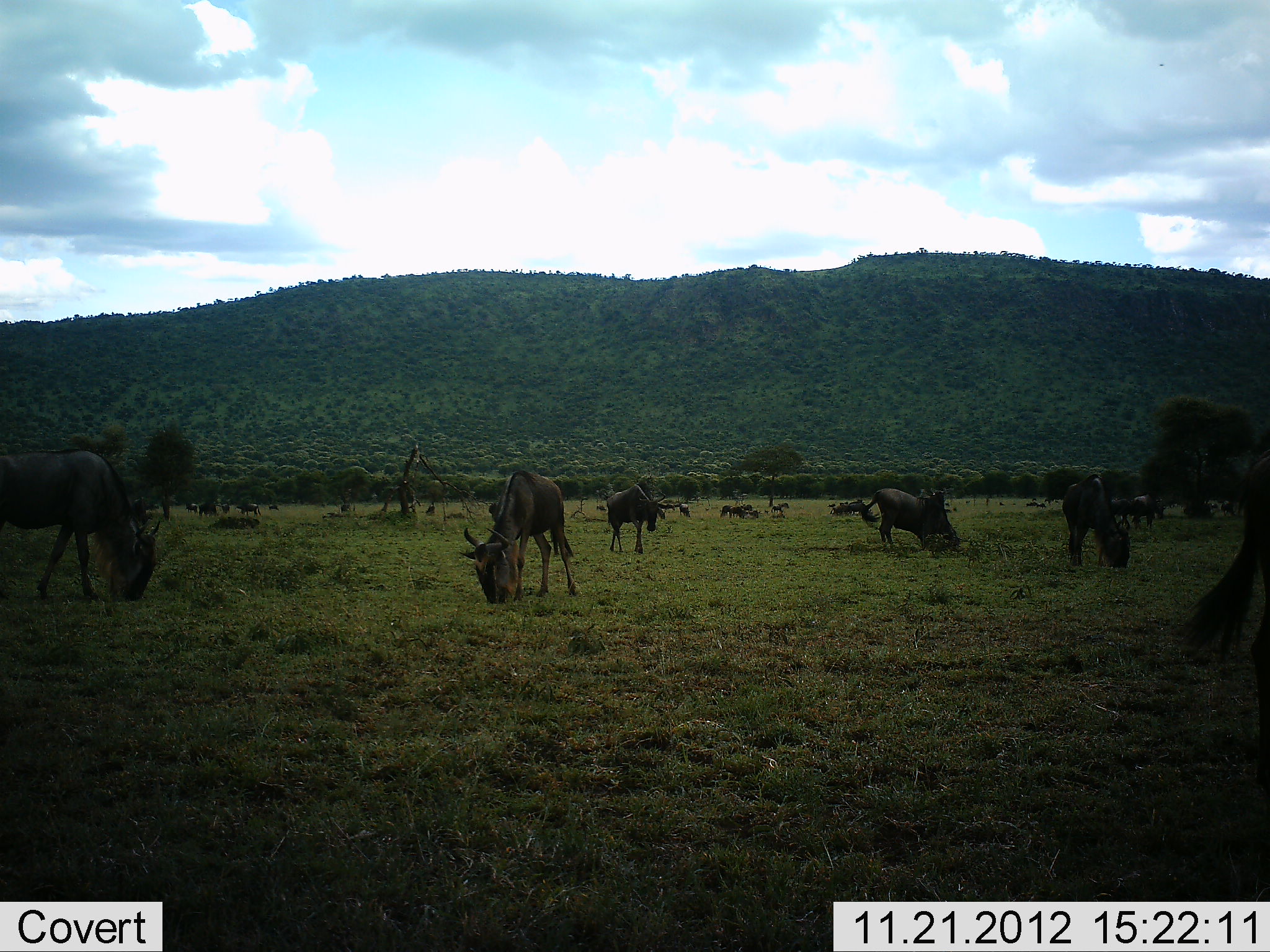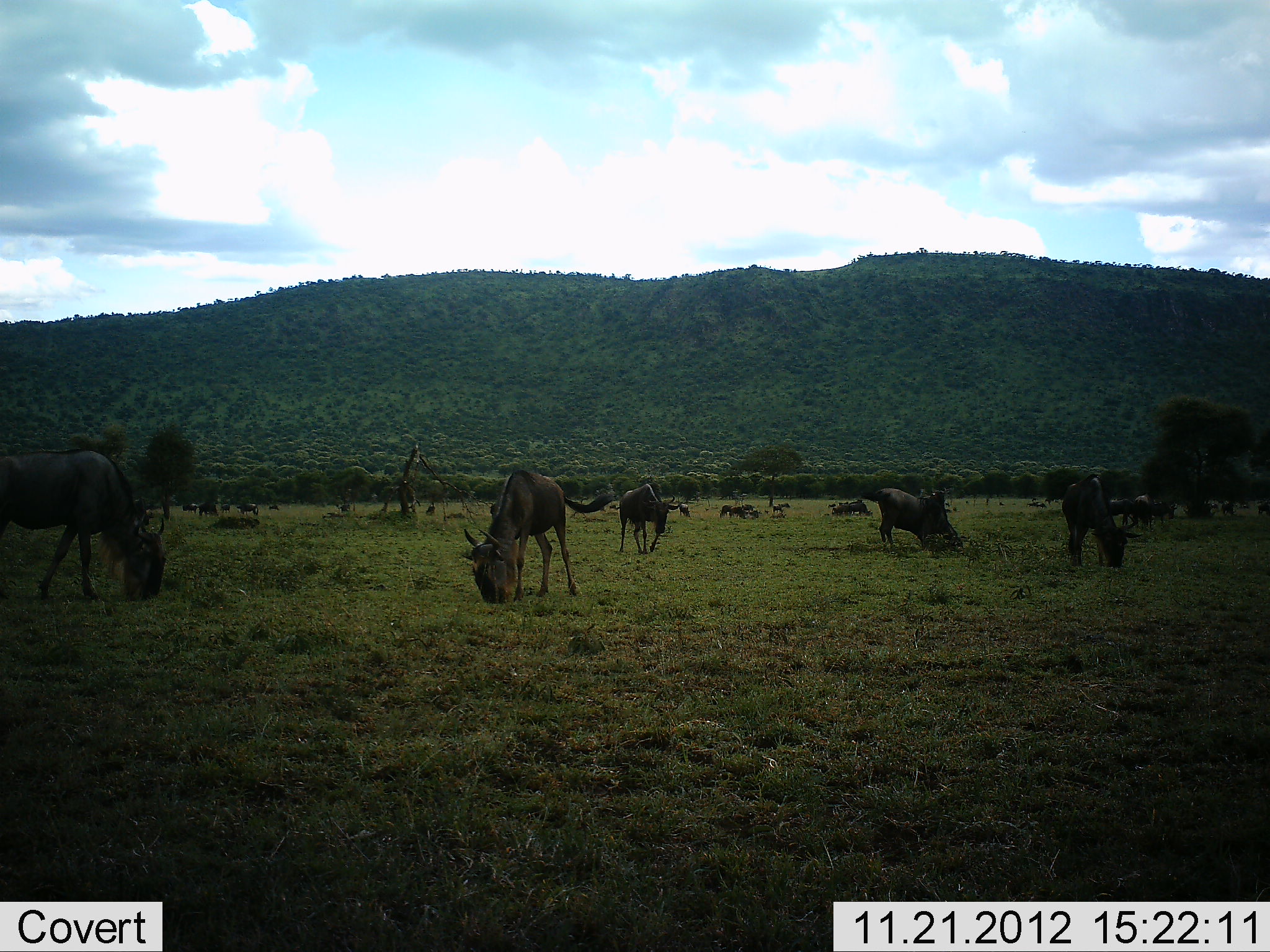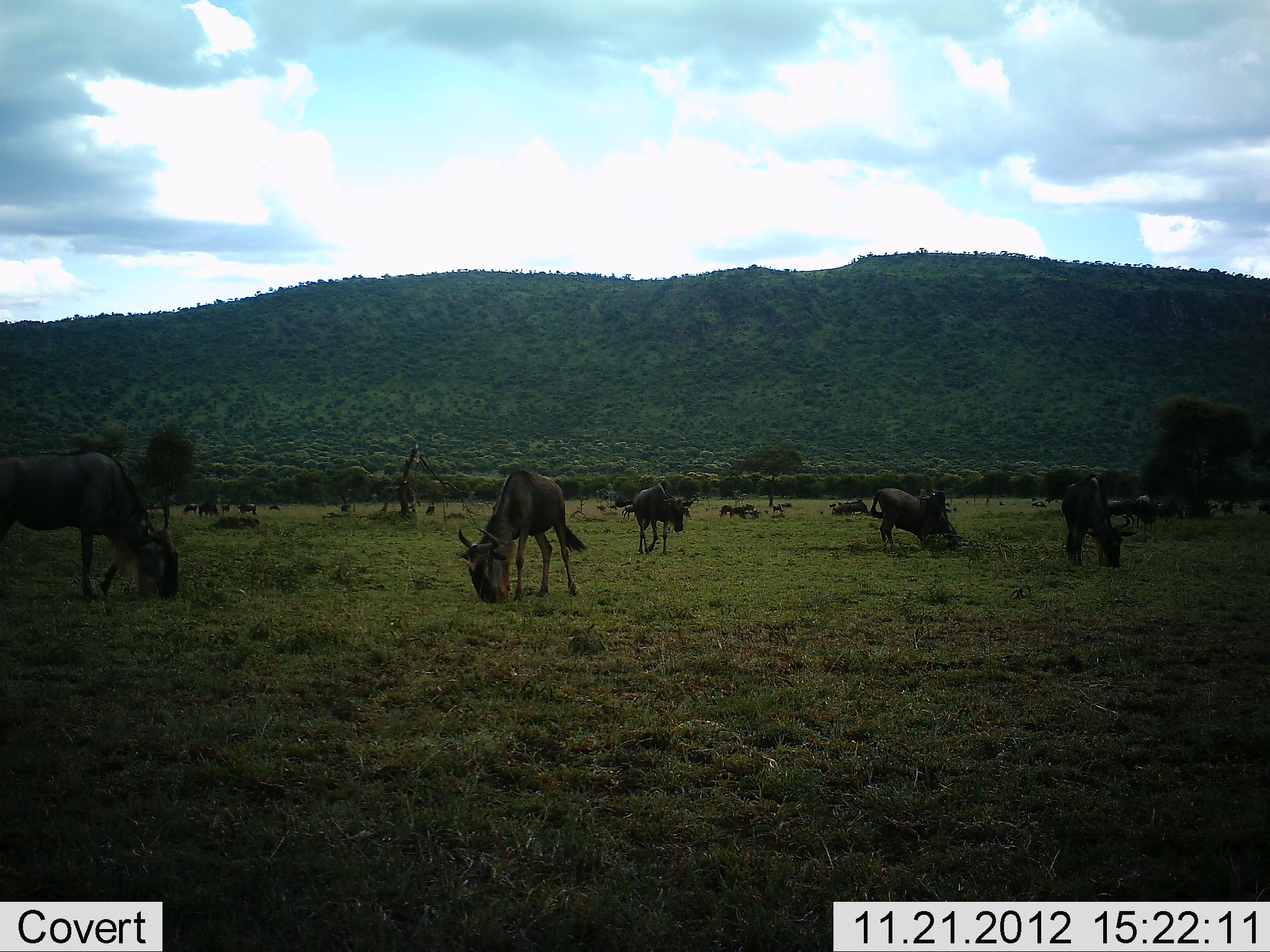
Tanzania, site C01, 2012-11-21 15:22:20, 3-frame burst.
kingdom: Animalia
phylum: Chordata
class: Mammalia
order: Artiodactyla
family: Bovidae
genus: Connochaetes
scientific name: Connochaetes taurinus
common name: blue wildebeest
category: wildebeest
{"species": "wildebeest (blue wildebeest) (Connochaetes taurinus)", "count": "11-50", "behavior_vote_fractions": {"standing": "35%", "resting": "15%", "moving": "15%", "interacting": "0%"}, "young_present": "5%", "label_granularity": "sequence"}